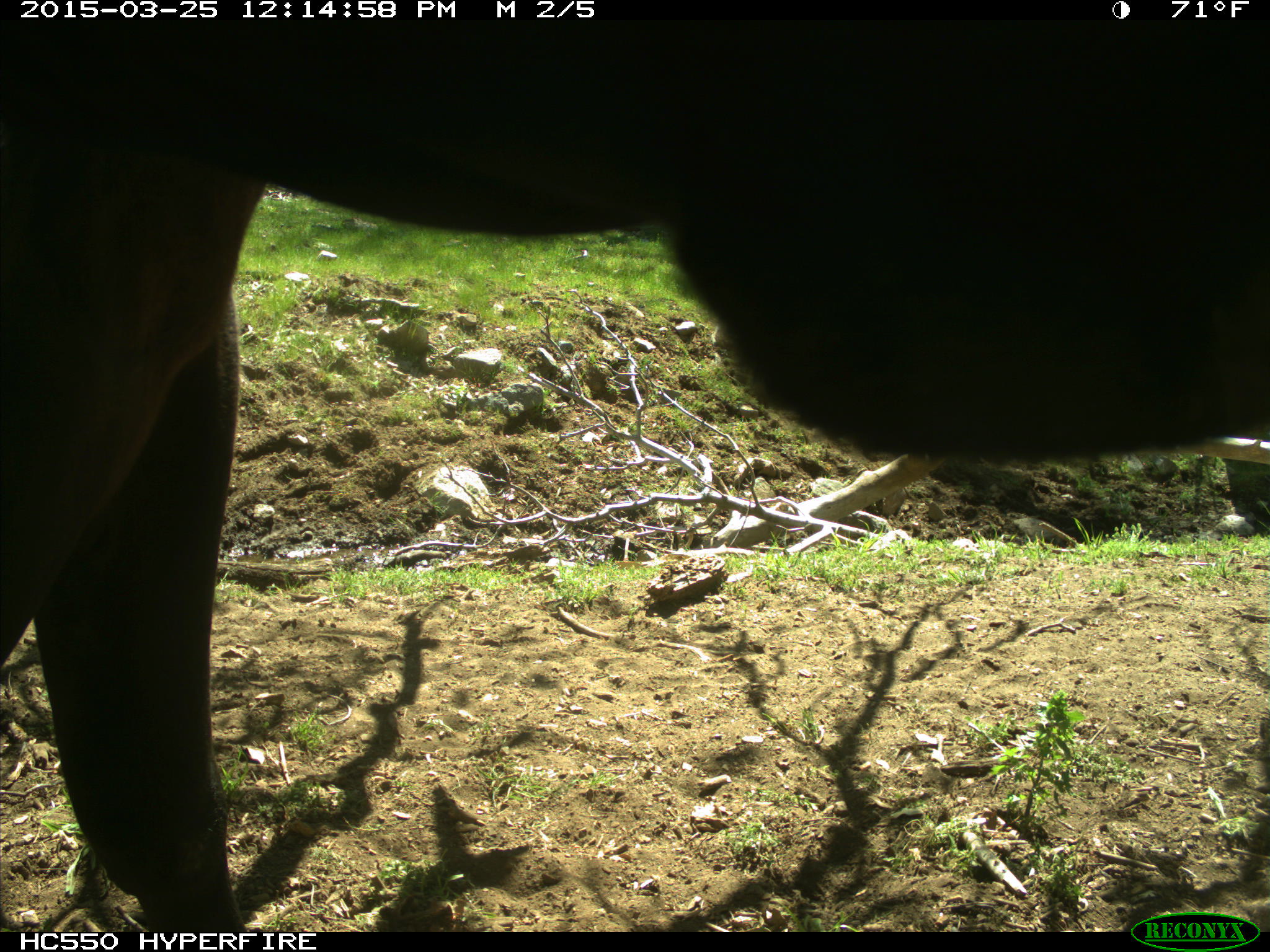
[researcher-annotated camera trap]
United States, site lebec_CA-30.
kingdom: Animalia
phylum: Chordata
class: Mammalia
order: Artiodactyla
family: Bovidae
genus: Bos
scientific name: Bos taurus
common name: domestic cow